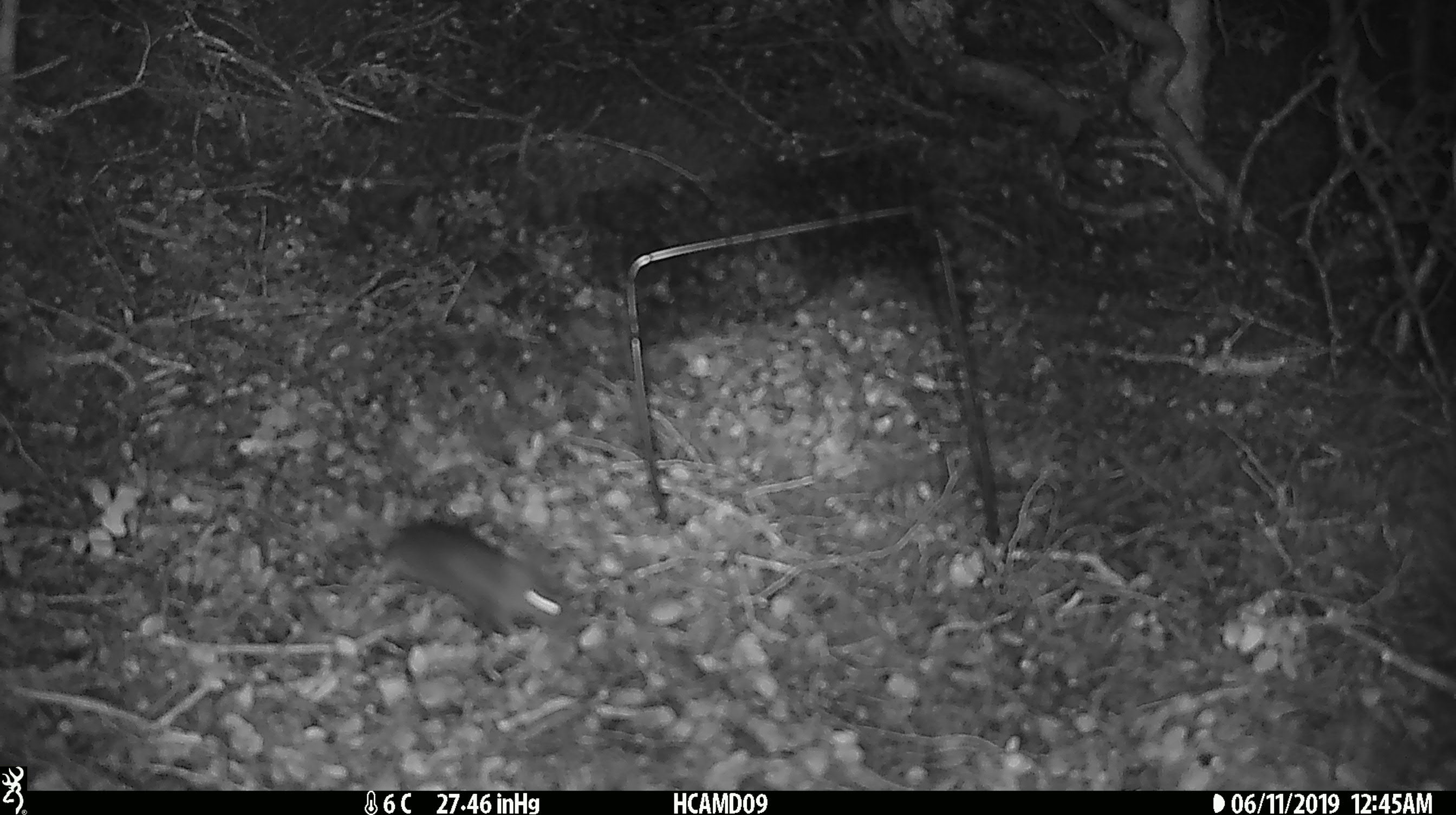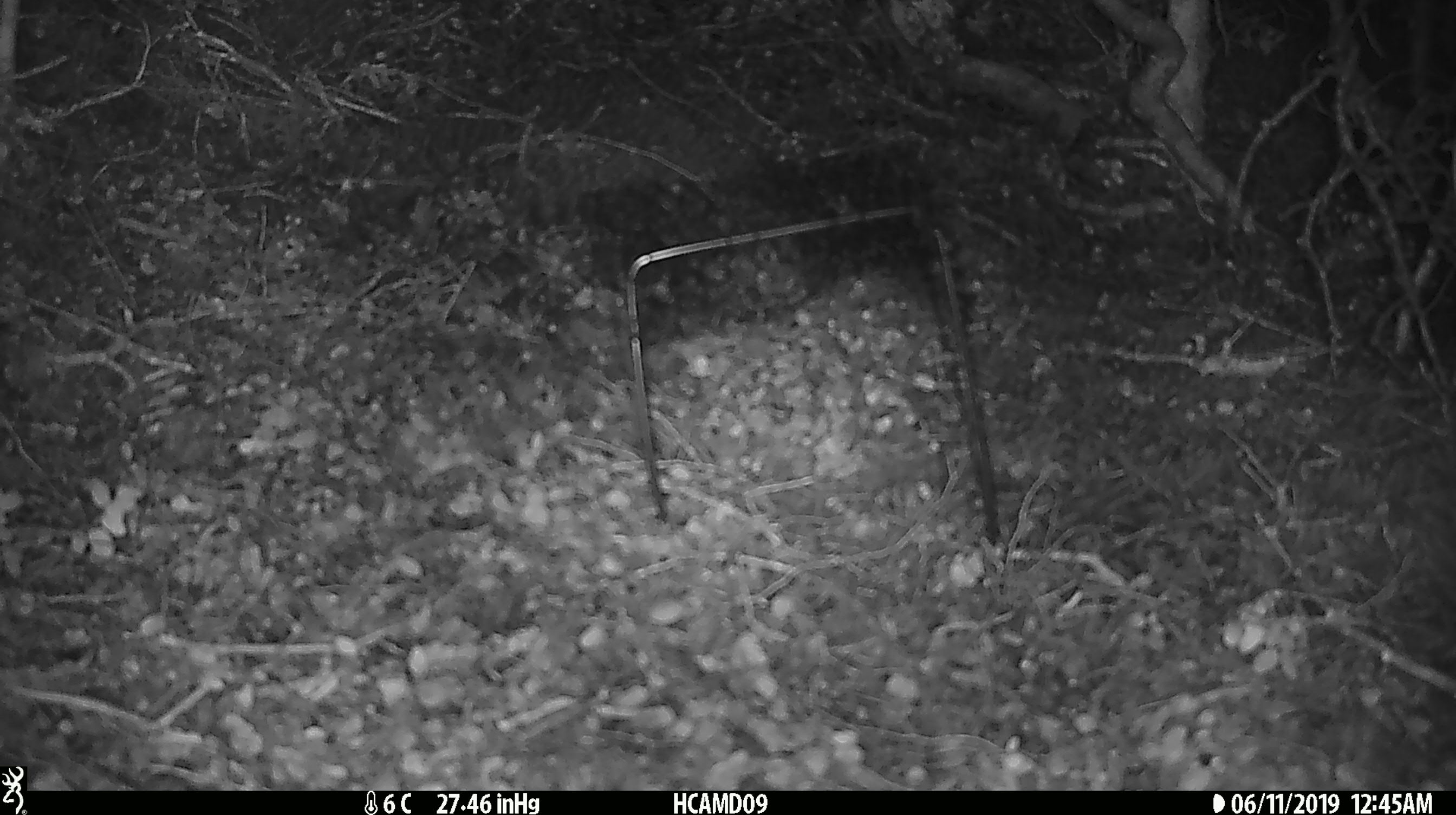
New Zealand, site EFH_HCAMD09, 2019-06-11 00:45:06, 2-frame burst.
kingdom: Animalia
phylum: Chordata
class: Mammalia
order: Rodentia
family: Muridae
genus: Mus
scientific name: Mus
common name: mouse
Mouse (Mus).